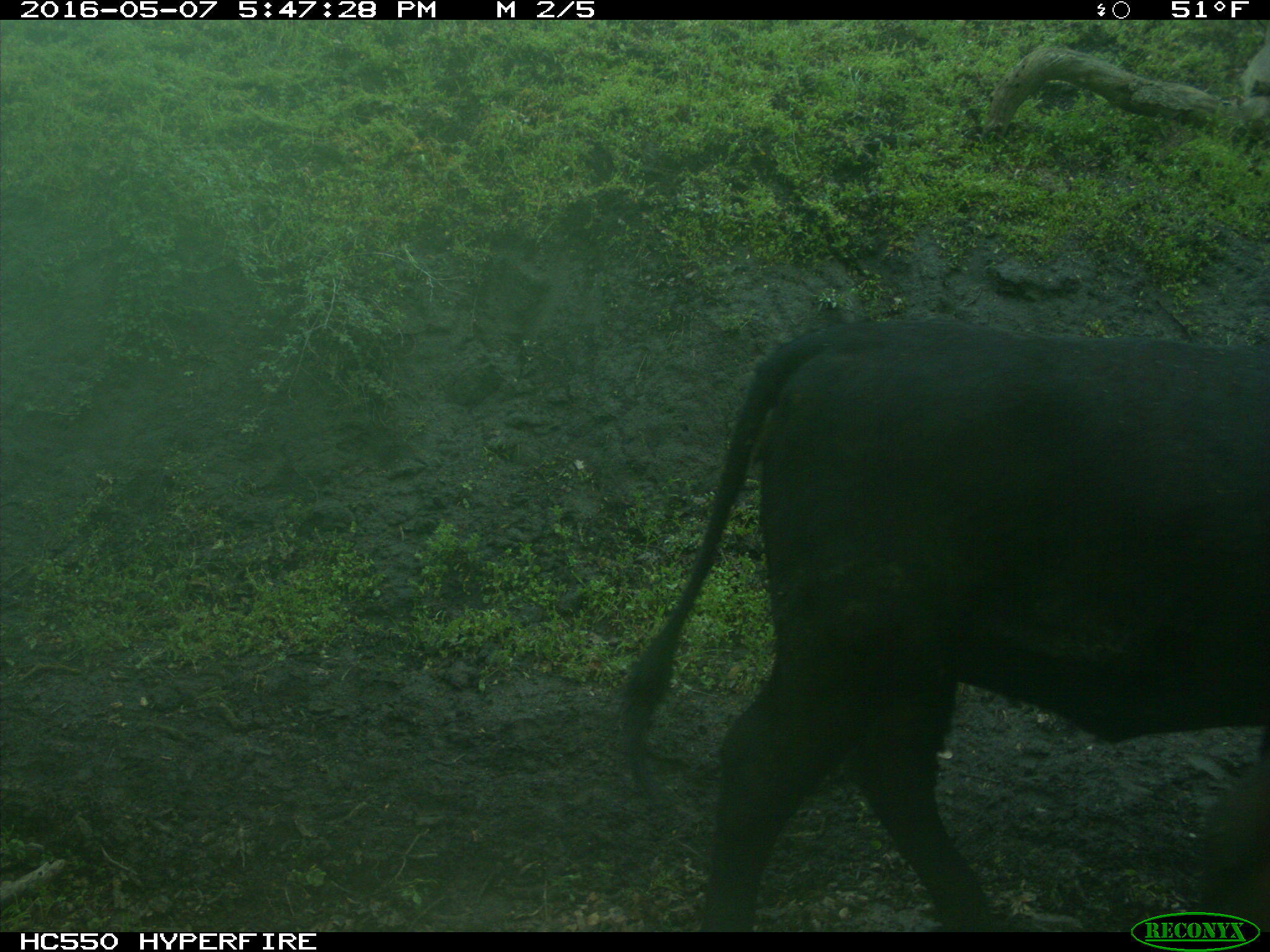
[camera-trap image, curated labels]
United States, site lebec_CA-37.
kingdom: Animalia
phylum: Chordata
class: Mammalia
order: Artiodactyla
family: Bovidae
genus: Bos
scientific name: Bos taurus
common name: domestic cow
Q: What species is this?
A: Bos taurus (domestic cow).